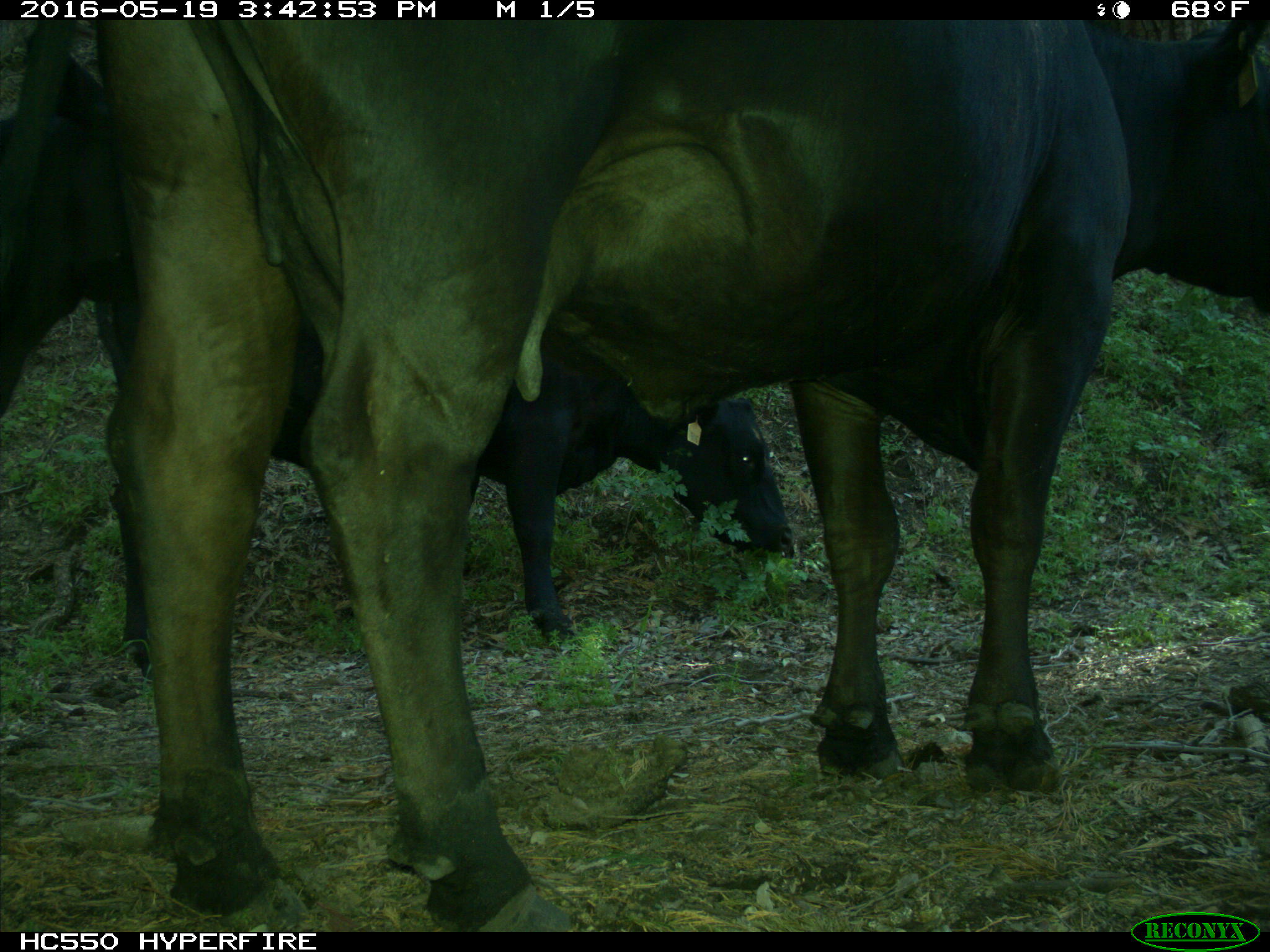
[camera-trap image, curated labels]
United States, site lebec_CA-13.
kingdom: Animalia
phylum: Chordata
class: Mammalia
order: Artiodactyla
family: Bovidae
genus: Bos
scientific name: Bos taurus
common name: domestic cow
Bos taurus (domestic cow).